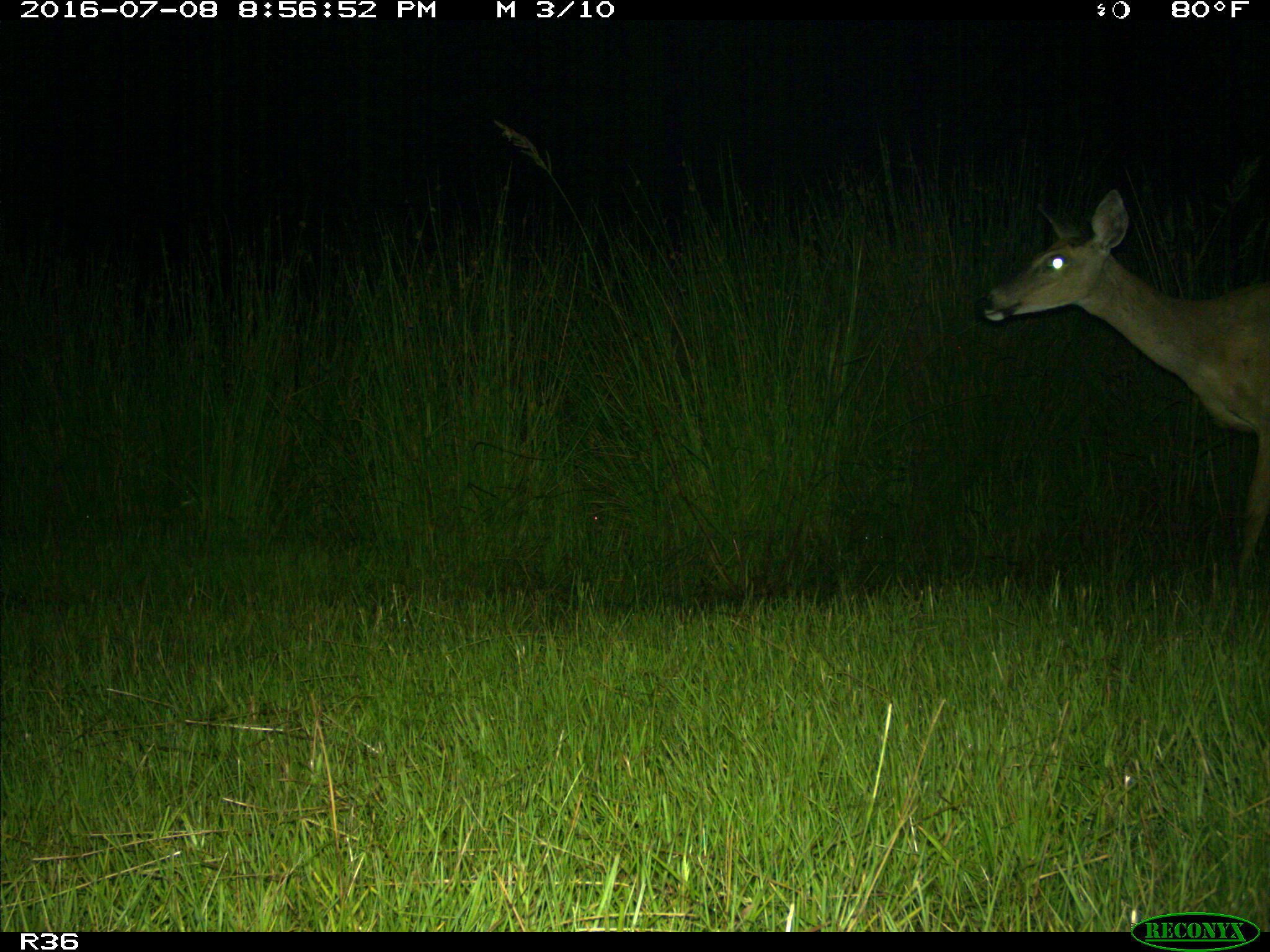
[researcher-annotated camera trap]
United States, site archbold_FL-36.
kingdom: Animalia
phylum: Chordata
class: Mammalia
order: Artiodactyla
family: Cervidae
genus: Odocoileus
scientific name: Odocoileus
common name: deer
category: unidentified deer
Unidentified deer (deer) (Odocoileus).